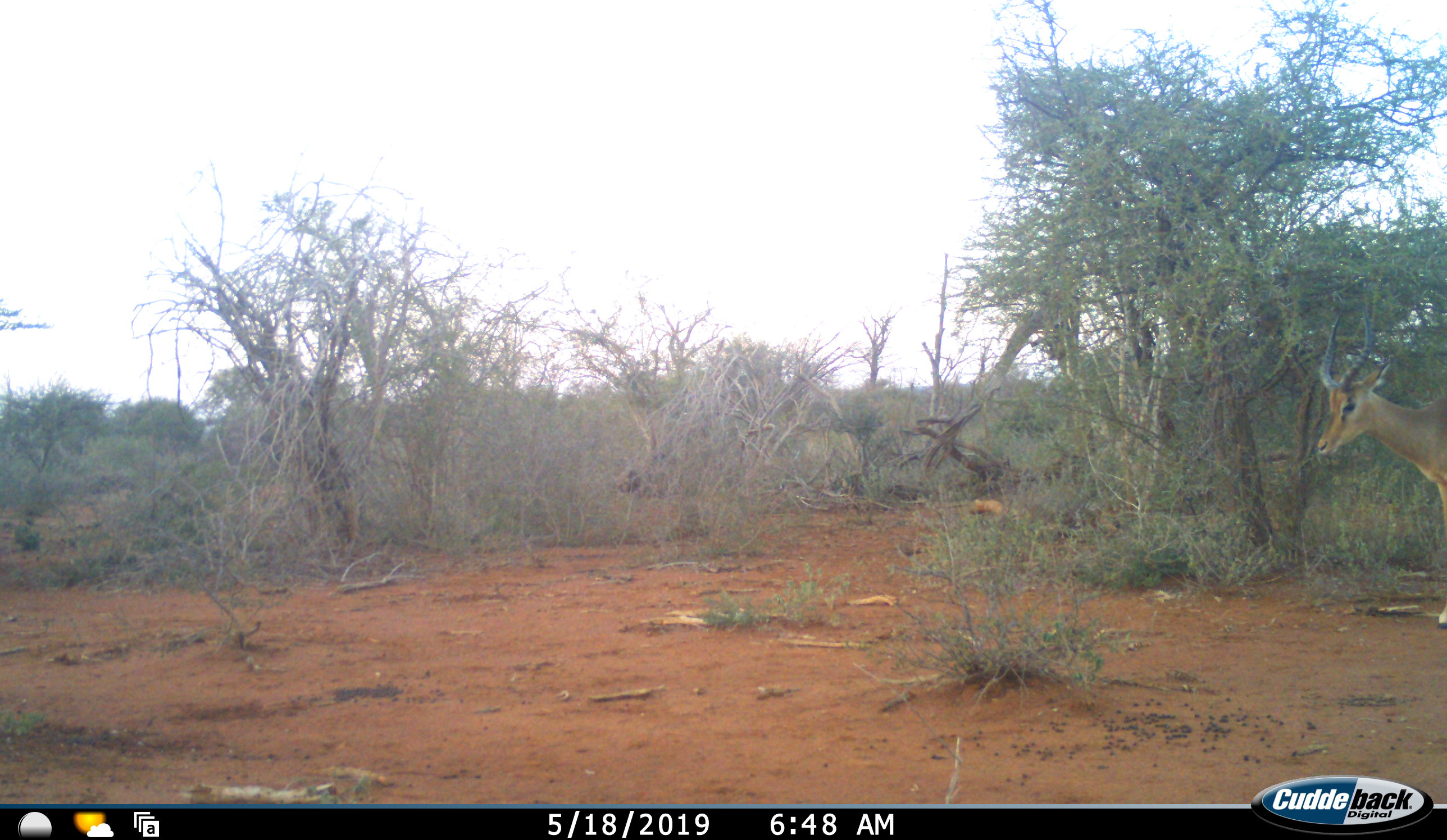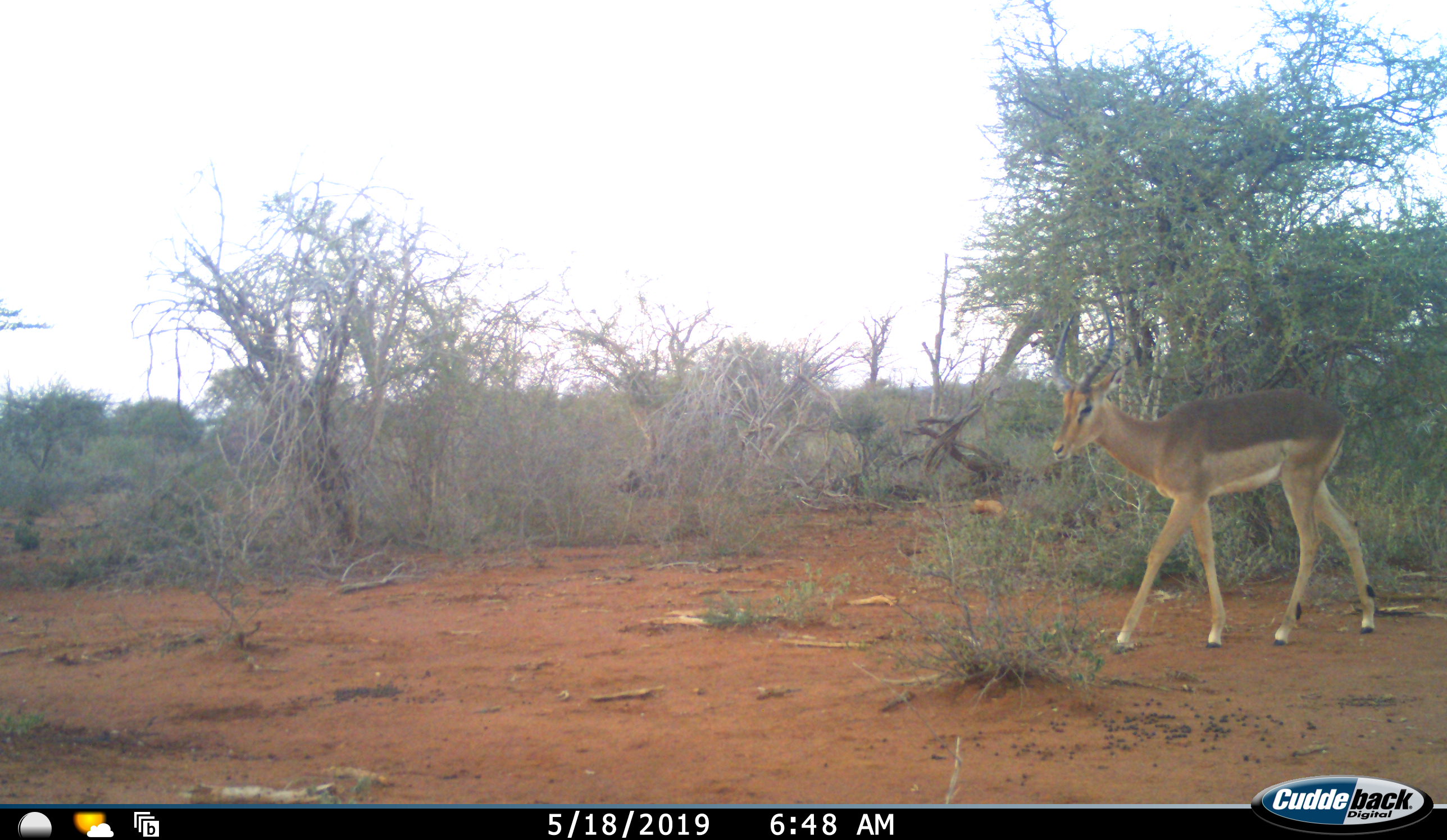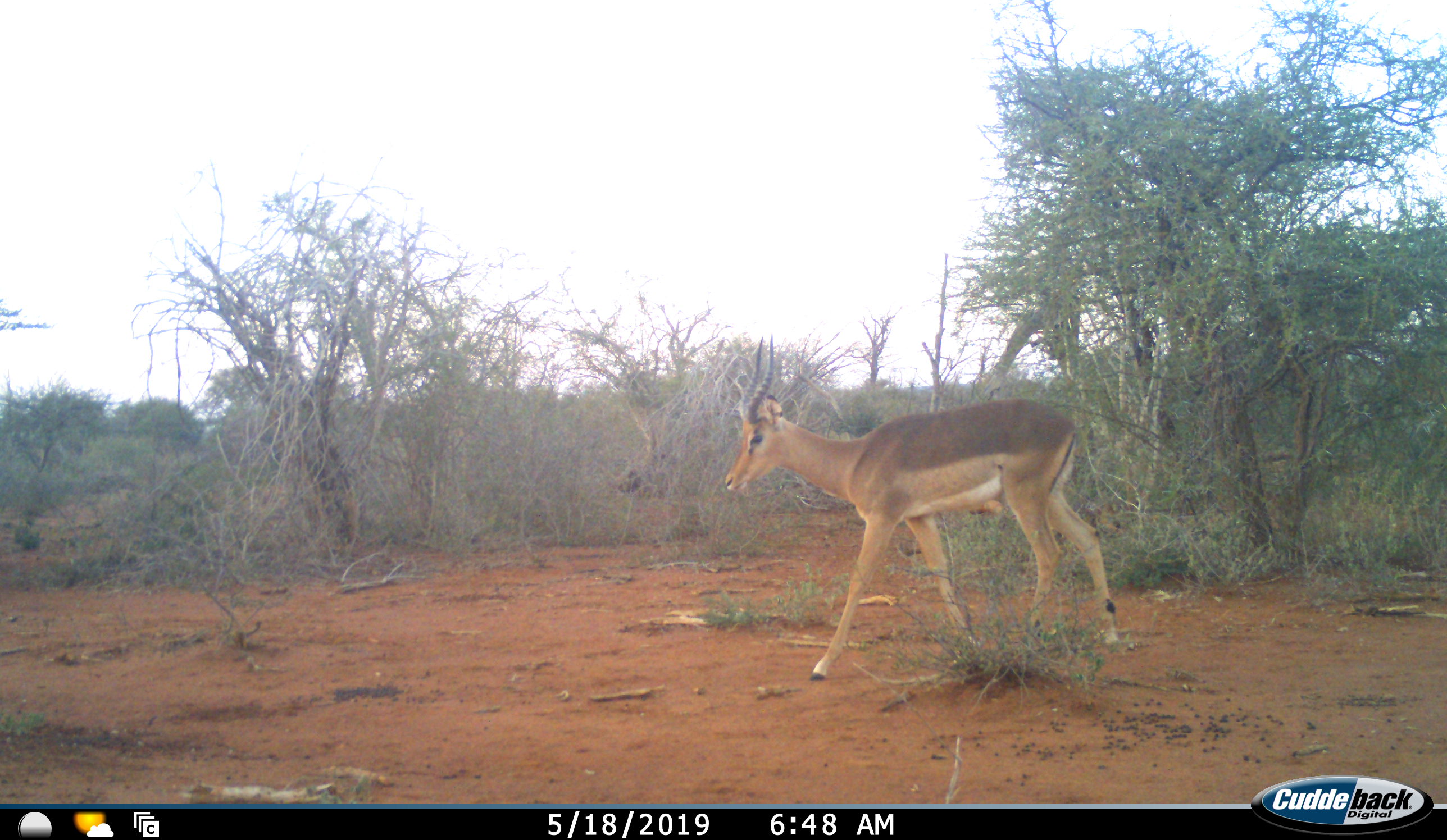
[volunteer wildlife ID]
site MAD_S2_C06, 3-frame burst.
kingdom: Animalia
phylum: Chordata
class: Mammalia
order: Artiodactyla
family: Bovidae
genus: Aepyceros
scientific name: Aepyceros melampus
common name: impala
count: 1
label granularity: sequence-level